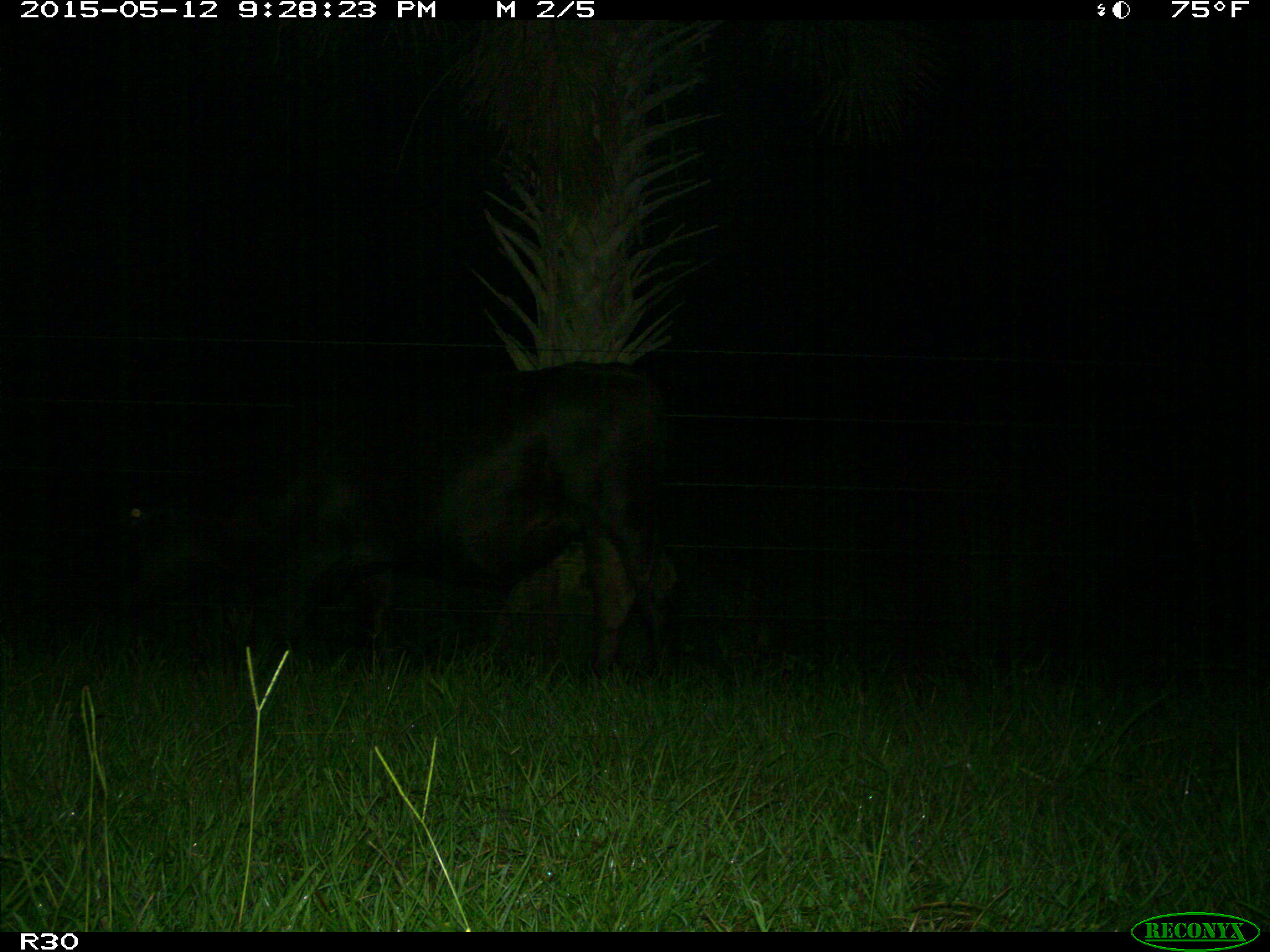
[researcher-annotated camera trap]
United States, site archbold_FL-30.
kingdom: Animalia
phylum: Chordata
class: Mammalia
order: Artiodactyla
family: Bovidae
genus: Bos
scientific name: Bos taurus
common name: domestic cow